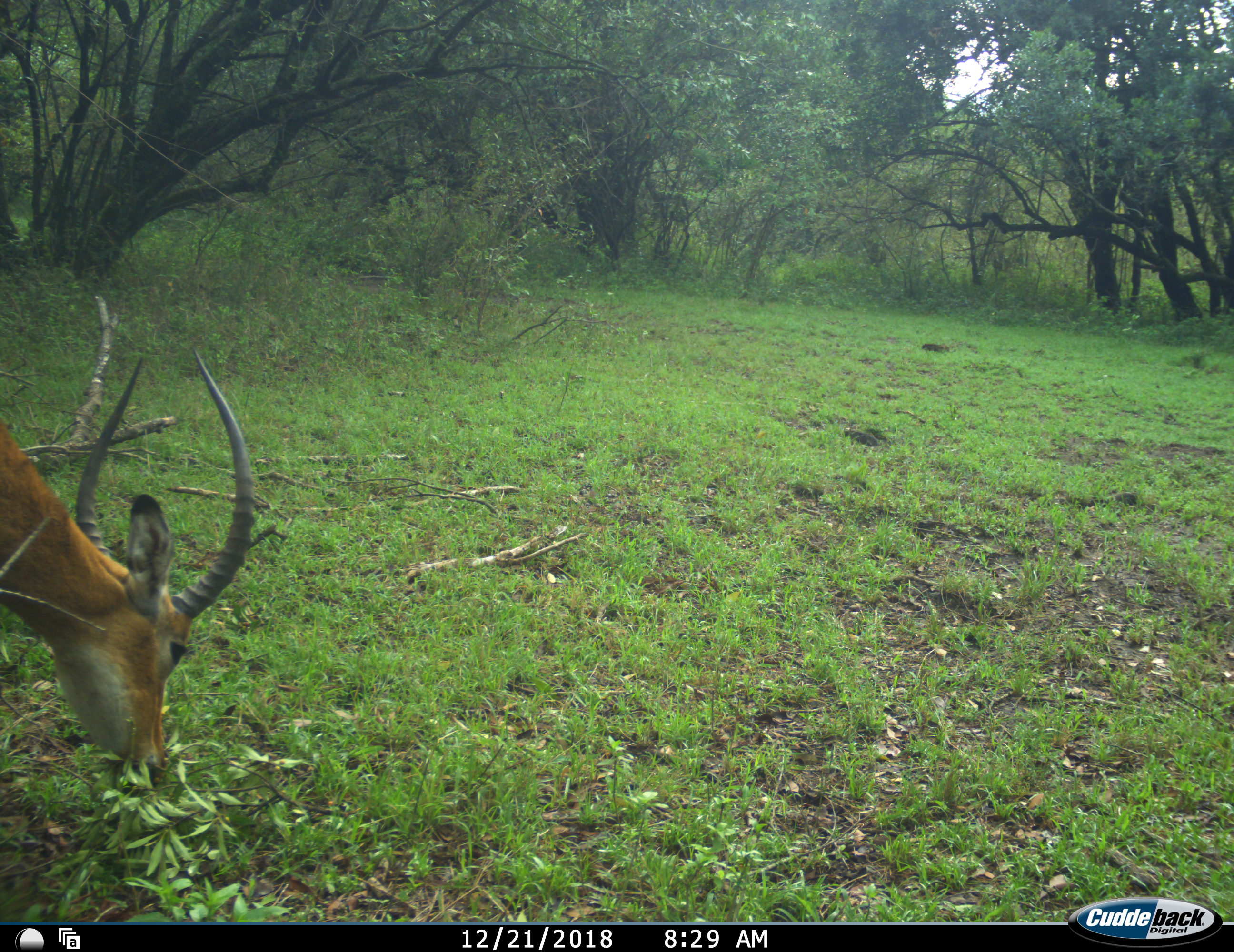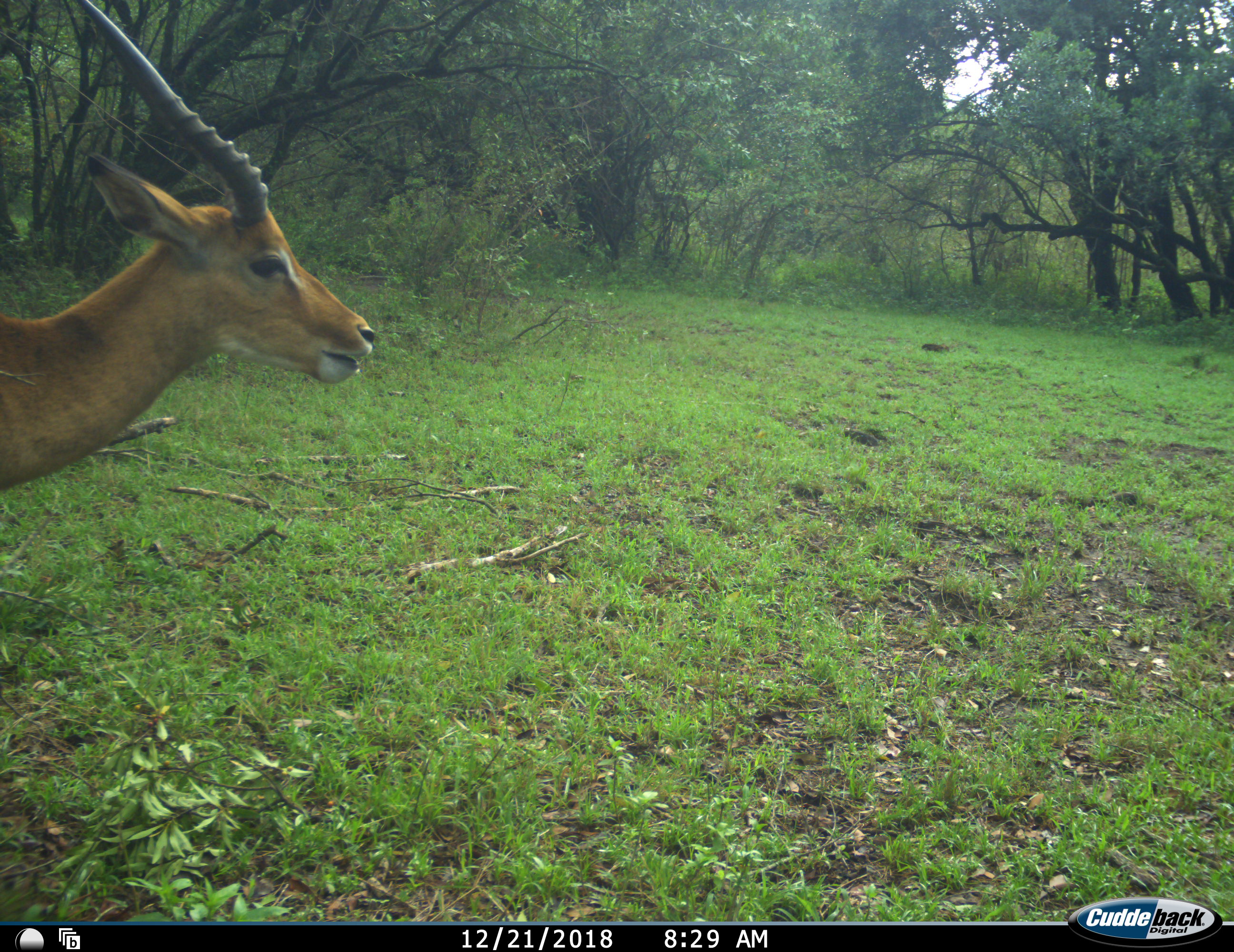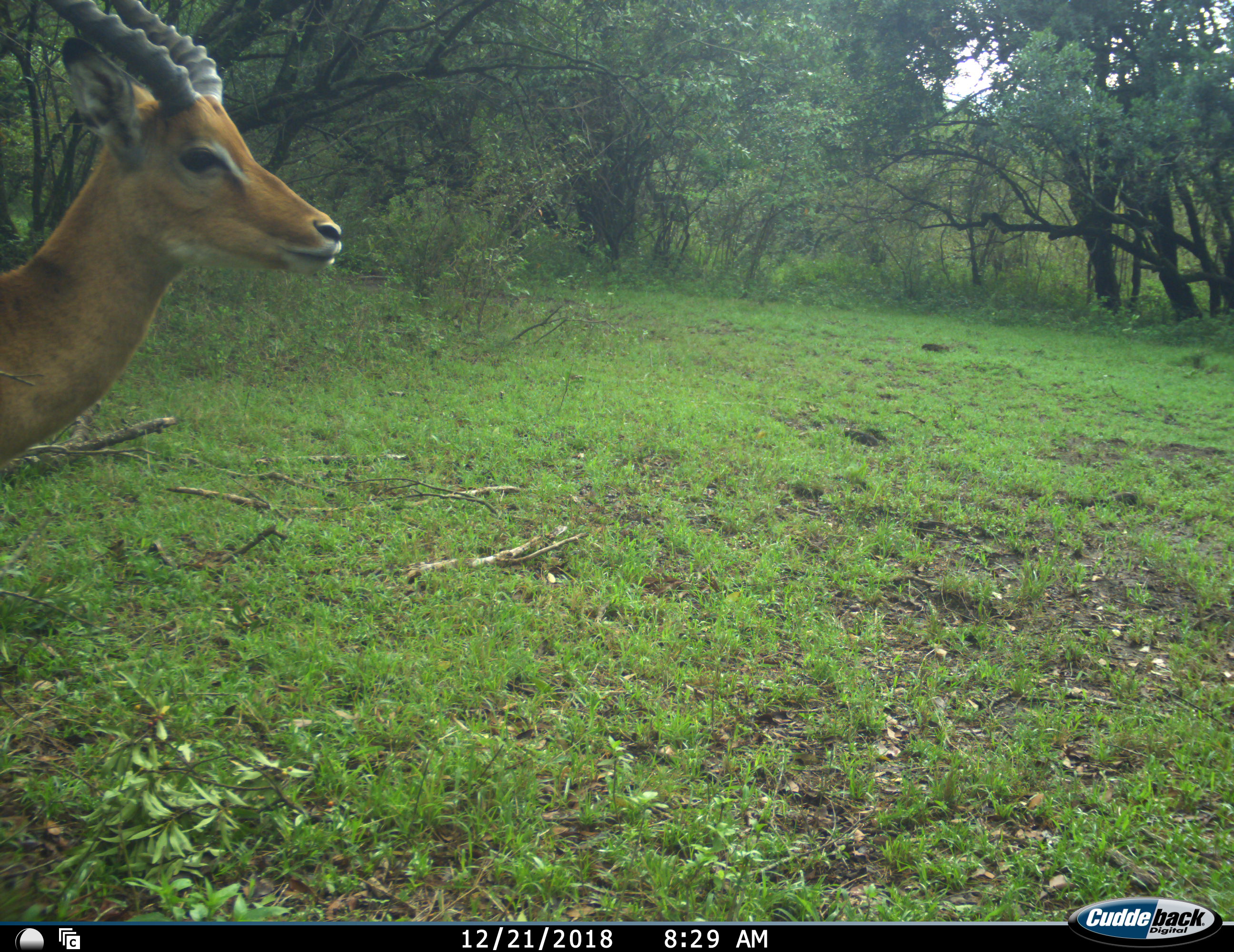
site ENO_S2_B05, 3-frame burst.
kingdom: Animalia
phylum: Chordata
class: Mammalia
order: Artiodactyla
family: Bovidae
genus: Aepyceros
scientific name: Aepyceros melampus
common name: impala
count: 1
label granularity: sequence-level